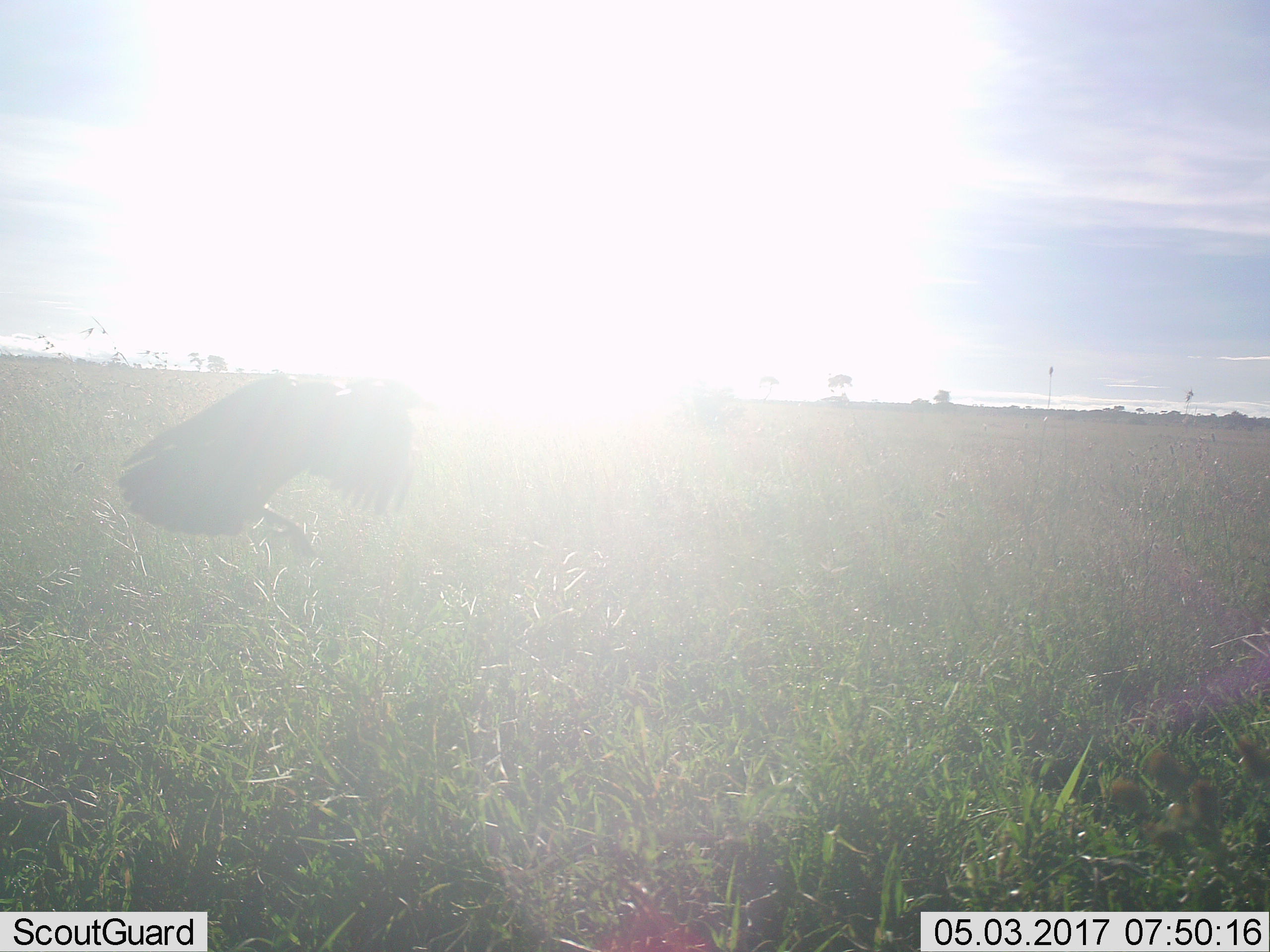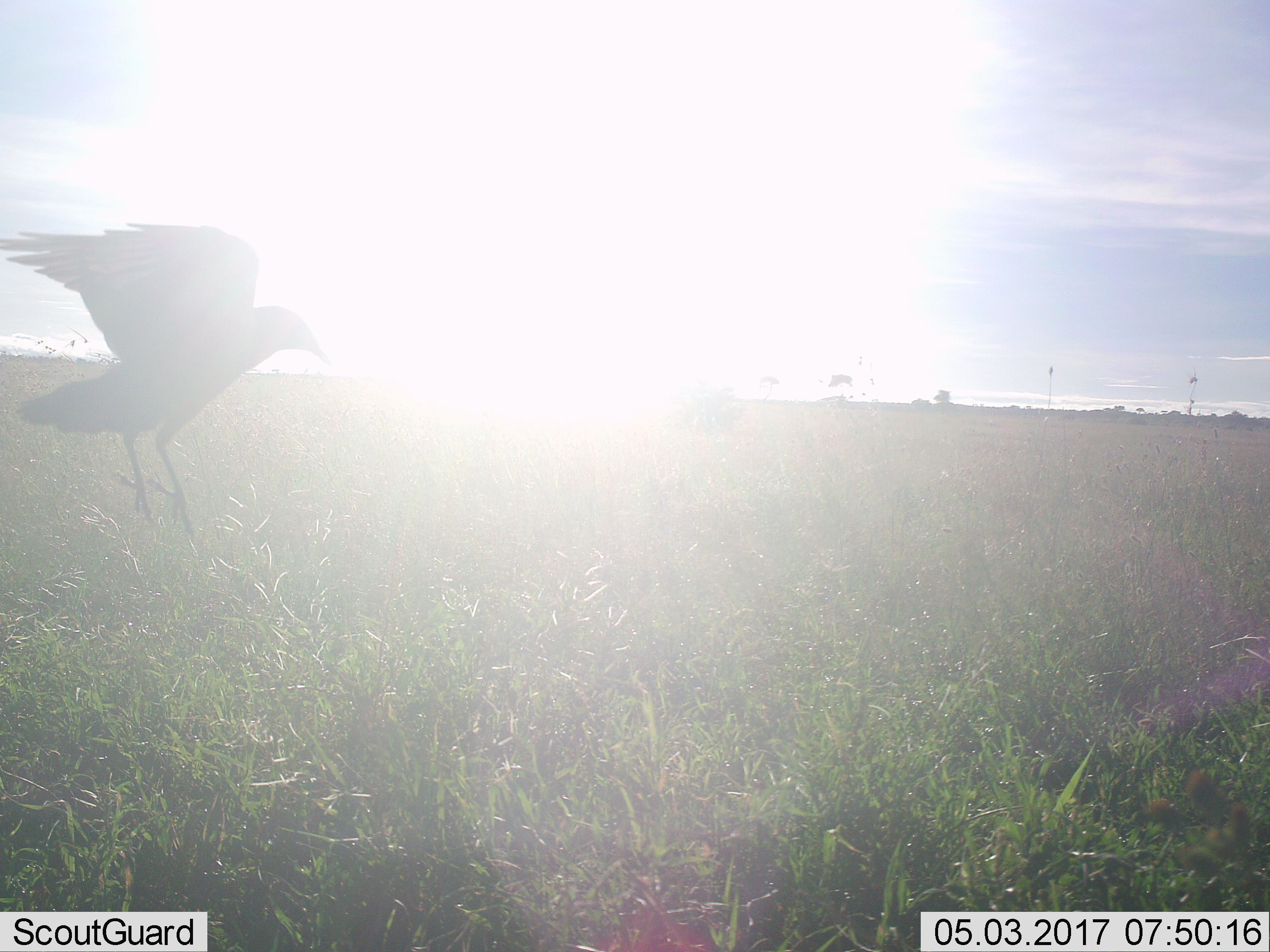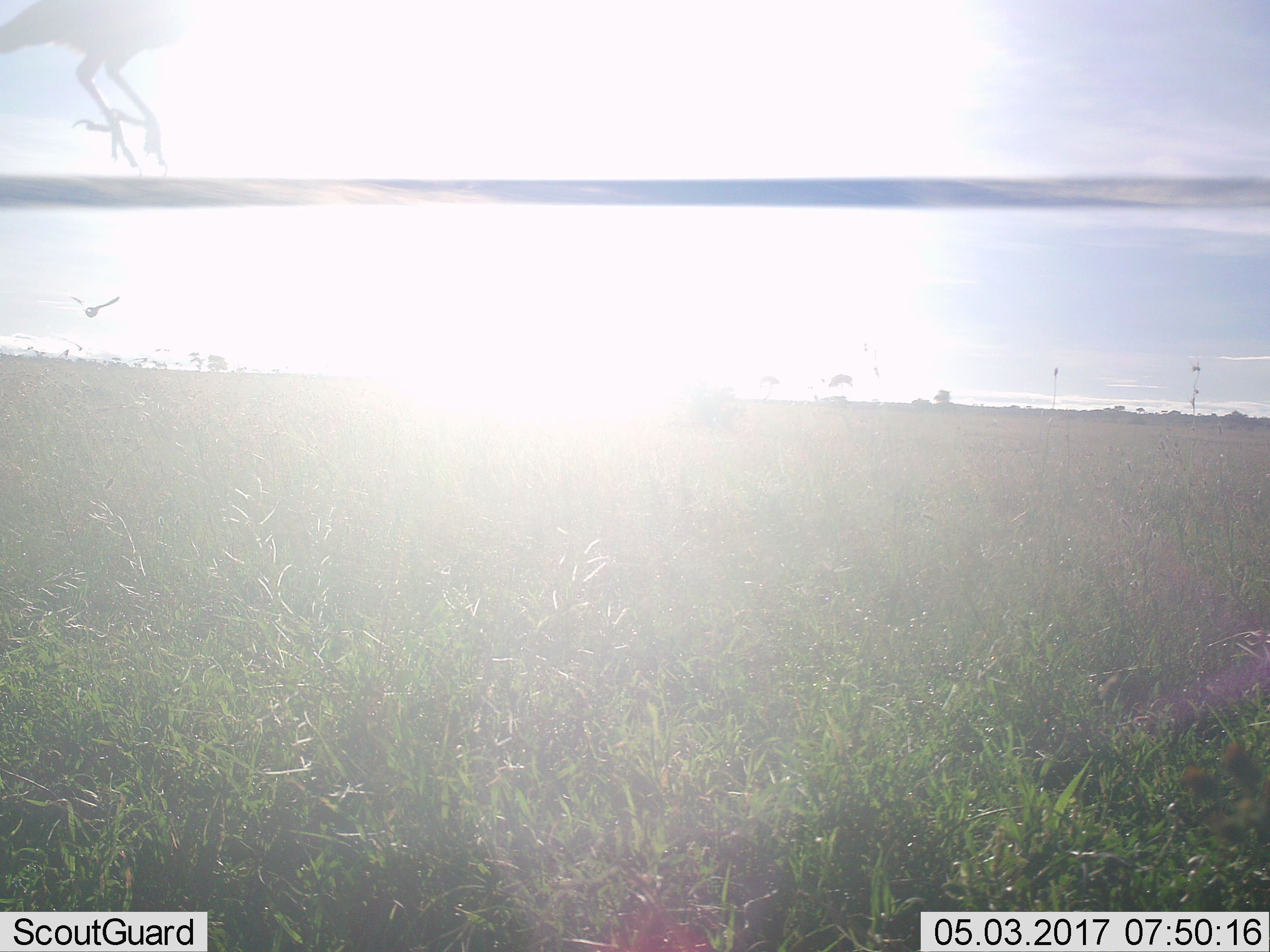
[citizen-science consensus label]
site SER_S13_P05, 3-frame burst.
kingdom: Animalia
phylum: Chordata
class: Aves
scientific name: Aves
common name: bird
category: birdother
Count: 1.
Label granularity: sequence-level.